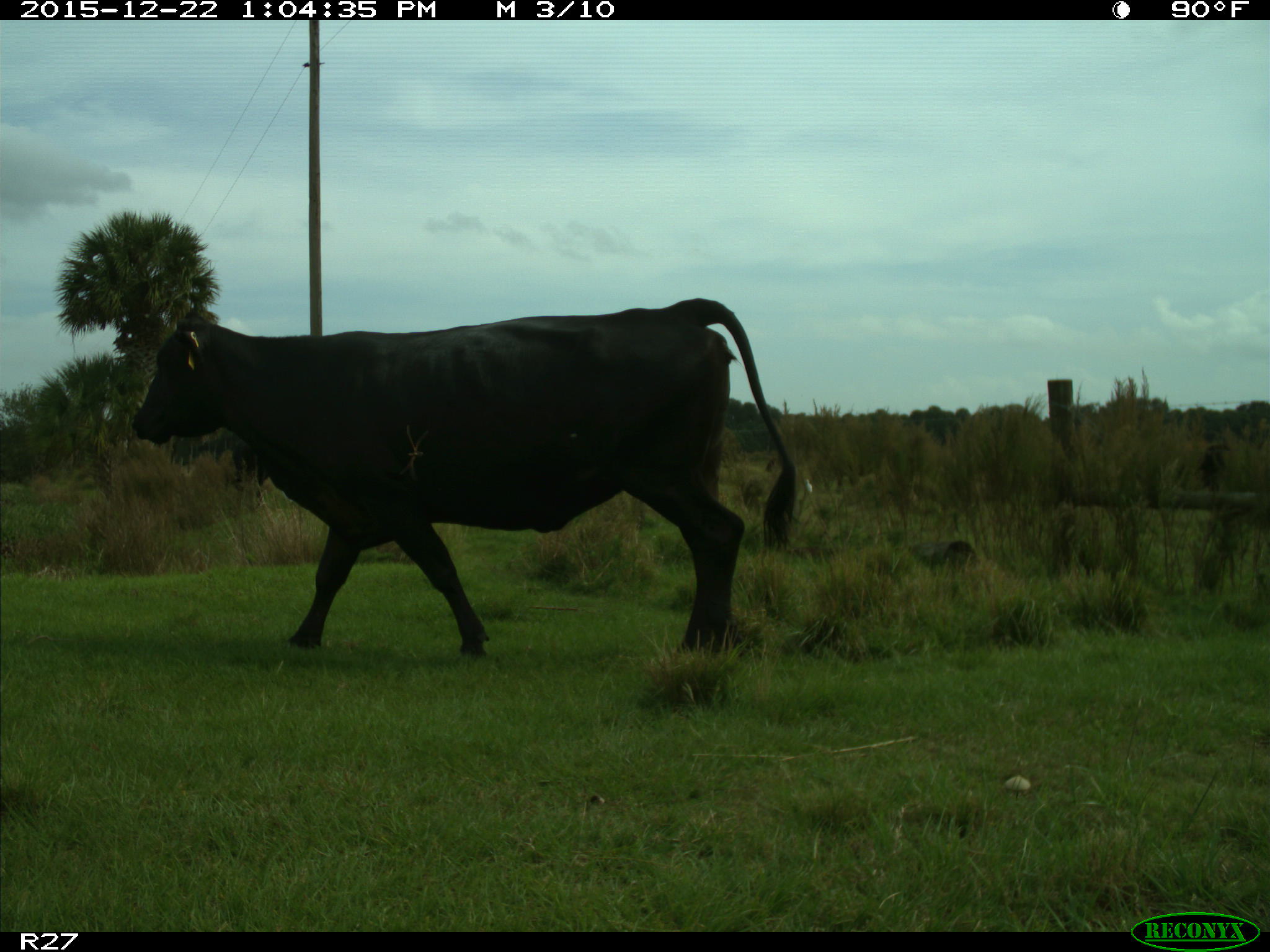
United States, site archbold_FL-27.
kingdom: Animalia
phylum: Chordata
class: Mammalia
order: Artiodactyla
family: Bovidae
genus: Bos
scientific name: Bos taurus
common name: domestic cow